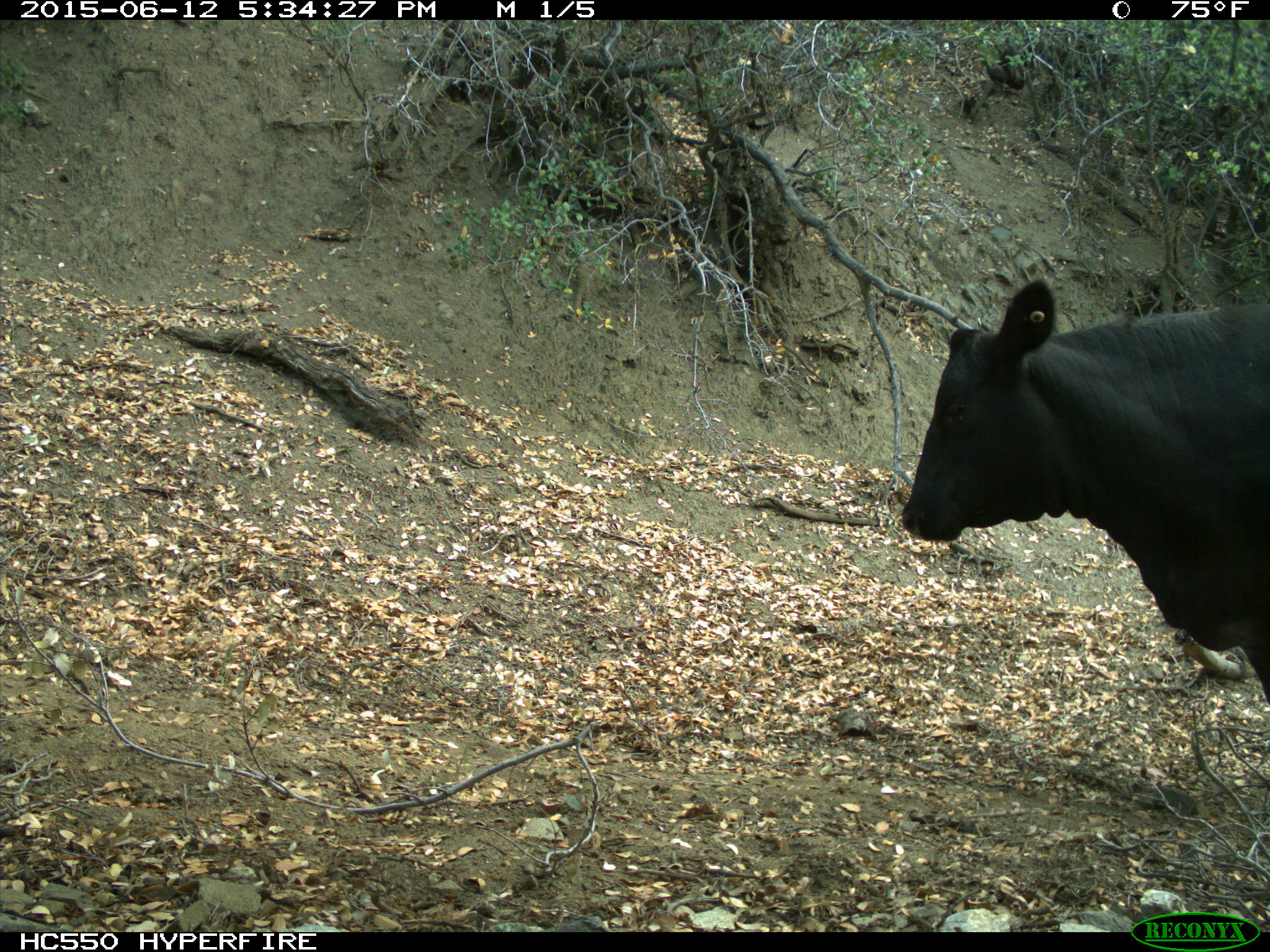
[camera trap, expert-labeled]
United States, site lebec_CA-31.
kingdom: Animalia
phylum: Chordata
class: Mammalia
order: Artiodactyla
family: Bovidae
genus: Bos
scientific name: Bos taurus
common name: domestic cow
Bos taurus (domestic cow).